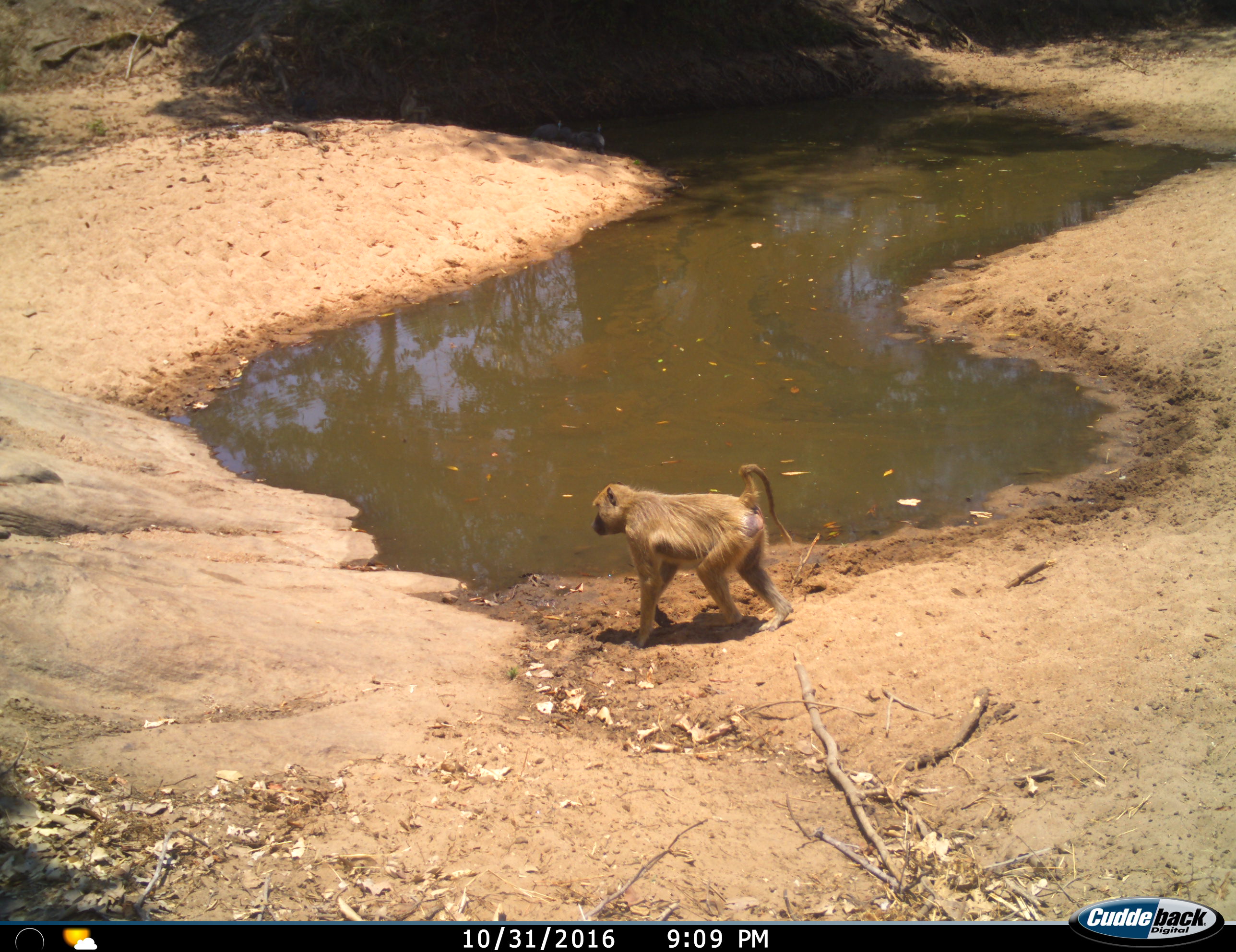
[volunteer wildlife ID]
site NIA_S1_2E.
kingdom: Animalia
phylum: Chordata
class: Mammalia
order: Primates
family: Cercopithecidae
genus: Papio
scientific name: Papio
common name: baboon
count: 1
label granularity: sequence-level